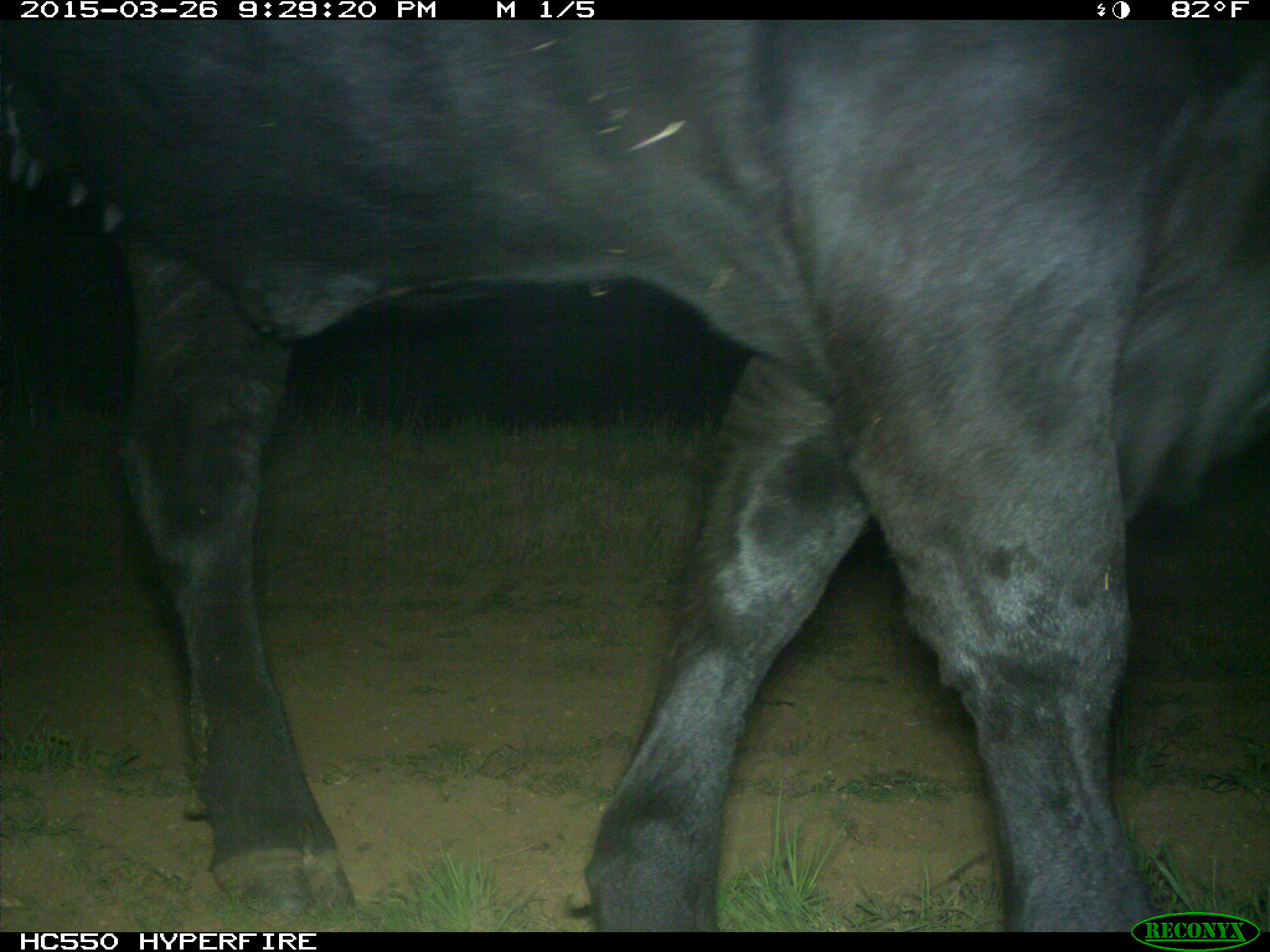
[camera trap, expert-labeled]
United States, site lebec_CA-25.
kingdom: Animalia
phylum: Chordata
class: Mammalia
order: Artiodactyla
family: Bovidae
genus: Bos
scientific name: Bos taurus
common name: domestic cow